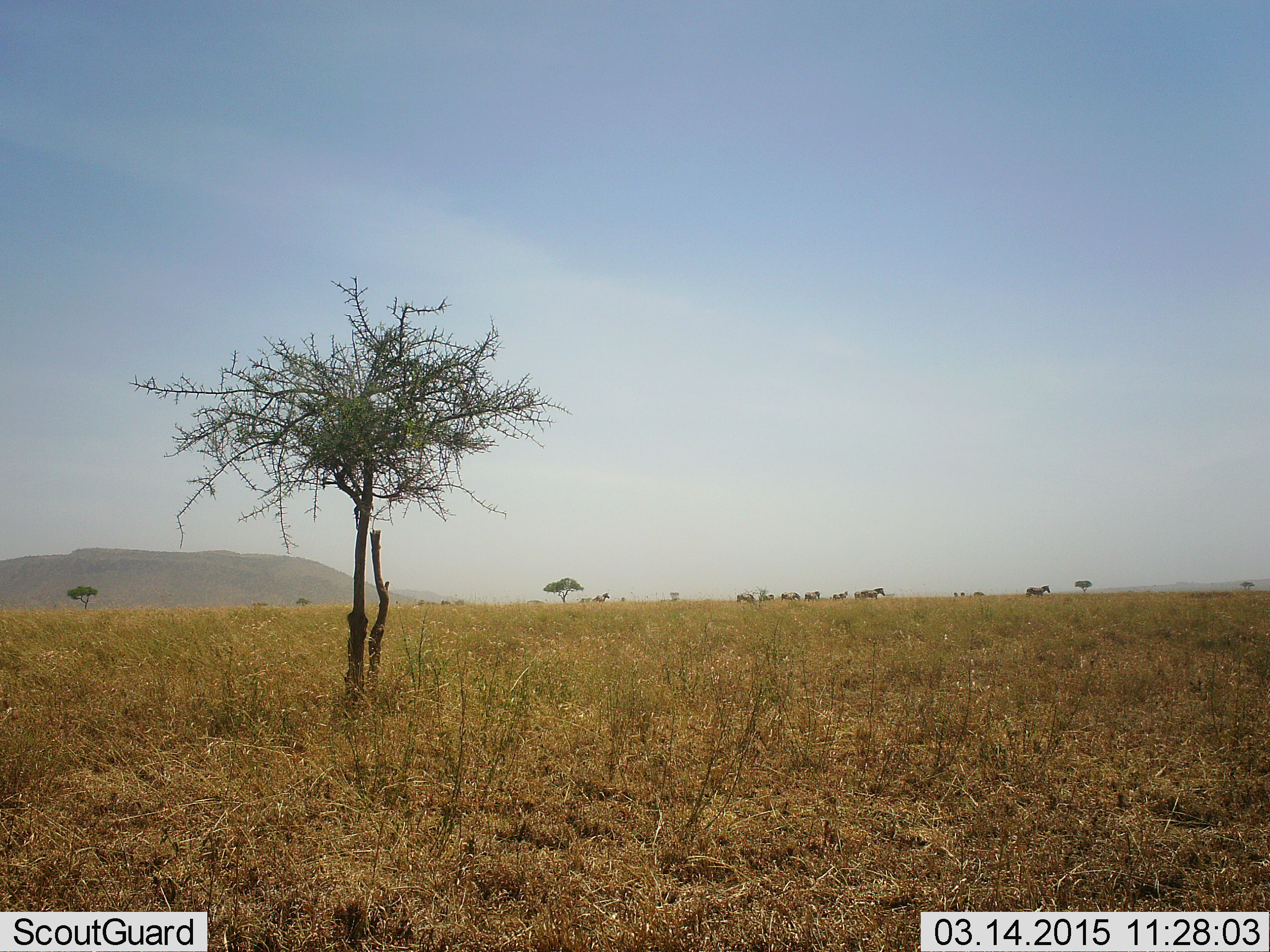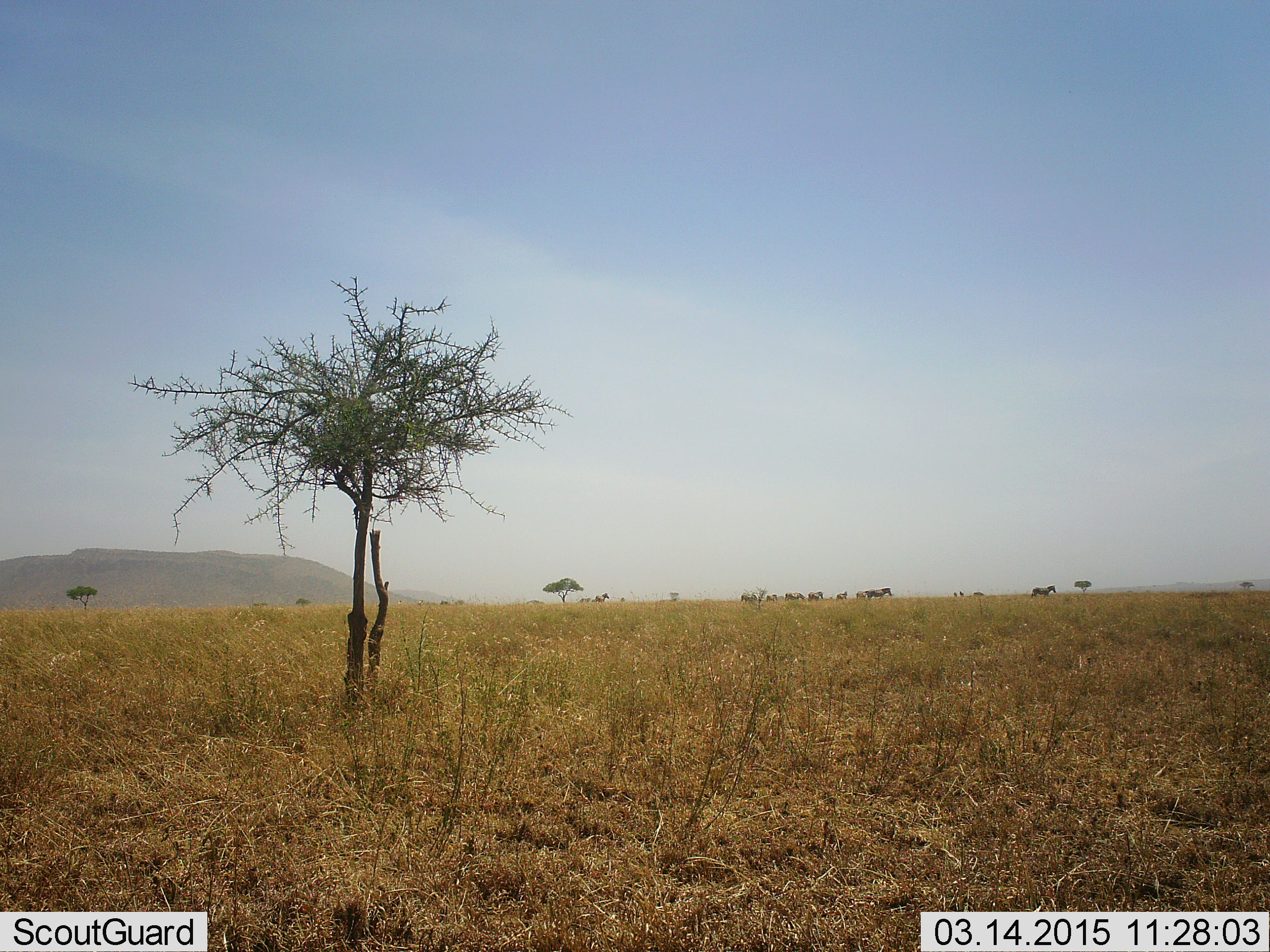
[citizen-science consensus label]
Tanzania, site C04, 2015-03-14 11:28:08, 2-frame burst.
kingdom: Animalia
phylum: Chordata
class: Mammalia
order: Perissodactyla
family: Equidae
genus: Equus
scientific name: Equus quagga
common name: plains zebra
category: zebra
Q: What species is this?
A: Zebra (plains zebra) (Equus quagga).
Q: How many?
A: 9.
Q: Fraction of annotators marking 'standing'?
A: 30%.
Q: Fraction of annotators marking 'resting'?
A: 0%.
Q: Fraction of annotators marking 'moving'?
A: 90%.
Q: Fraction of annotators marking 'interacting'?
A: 0%.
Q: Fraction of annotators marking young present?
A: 0%.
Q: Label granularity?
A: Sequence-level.